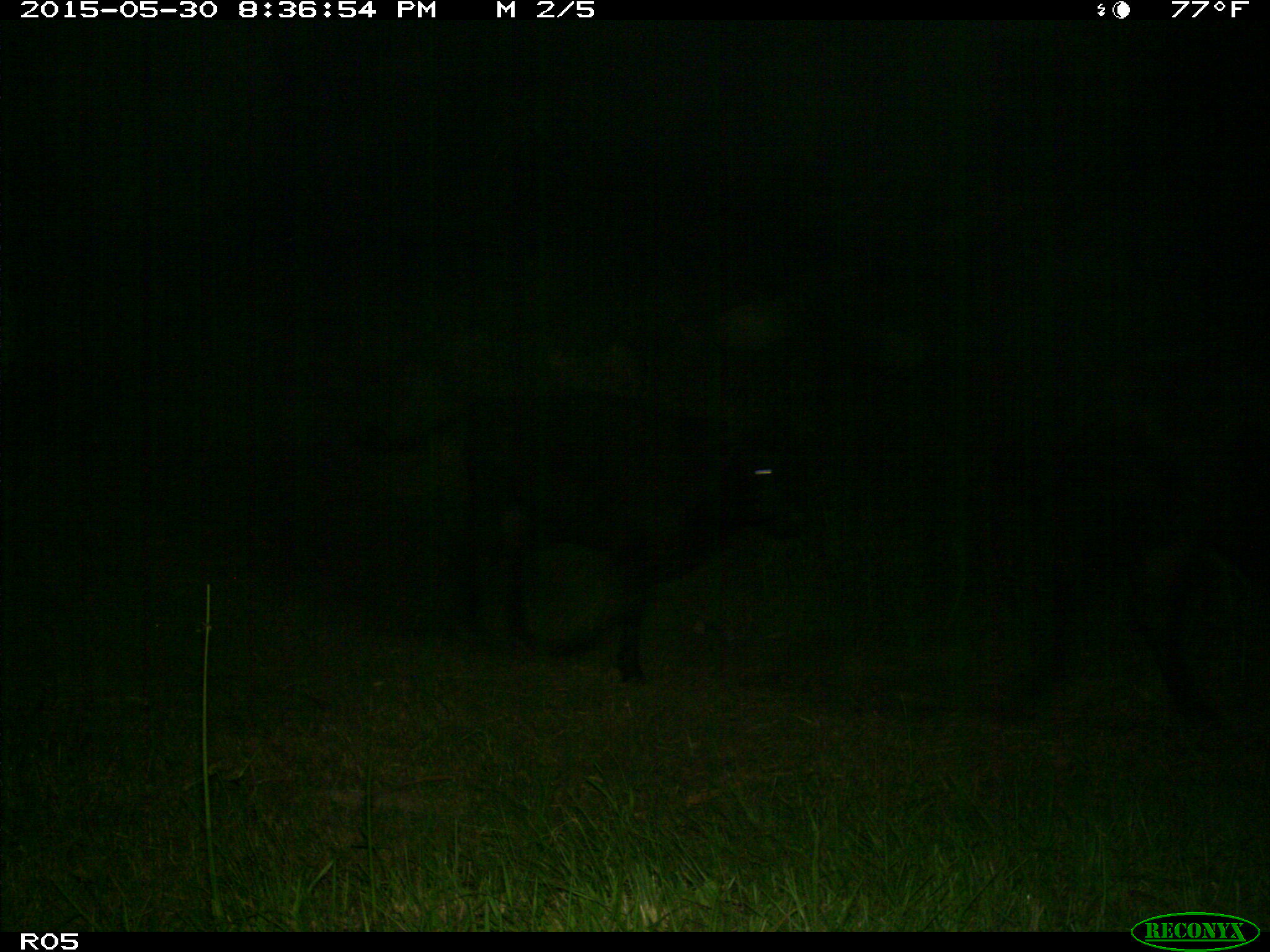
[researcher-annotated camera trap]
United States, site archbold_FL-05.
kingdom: Animalia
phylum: Chordata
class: Mammalia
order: Artiodactyla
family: Bovidae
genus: Bos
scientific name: Bos taurus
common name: domestic cow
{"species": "Bos taurus (domestic cow)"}